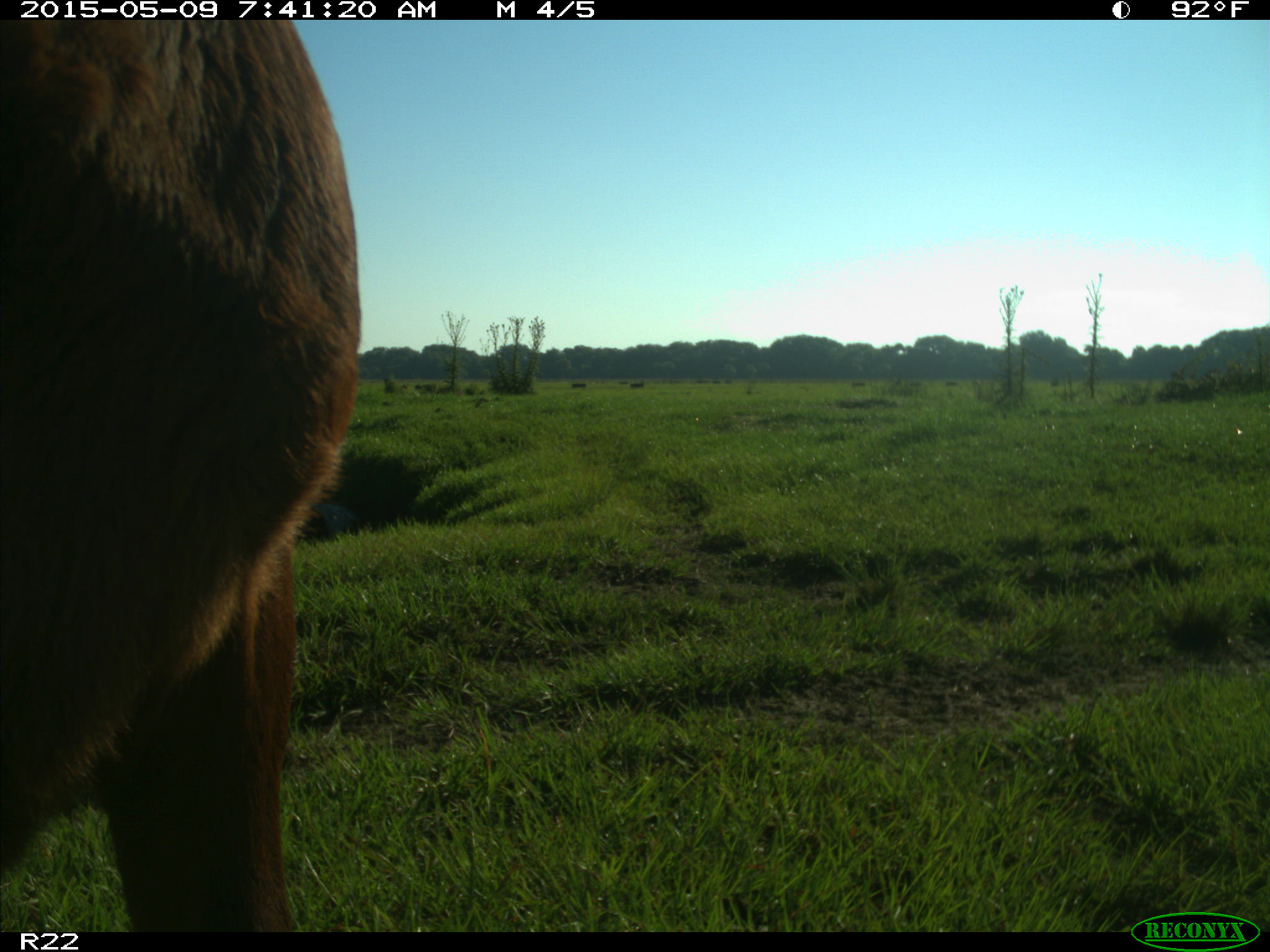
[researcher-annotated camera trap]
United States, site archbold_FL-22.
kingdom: Animalia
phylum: Chordata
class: Mammalia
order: Artiodactyla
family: Bovidae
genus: Bos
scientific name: Bos taurus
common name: domestic cow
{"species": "Bos taurus (domestic cow)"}